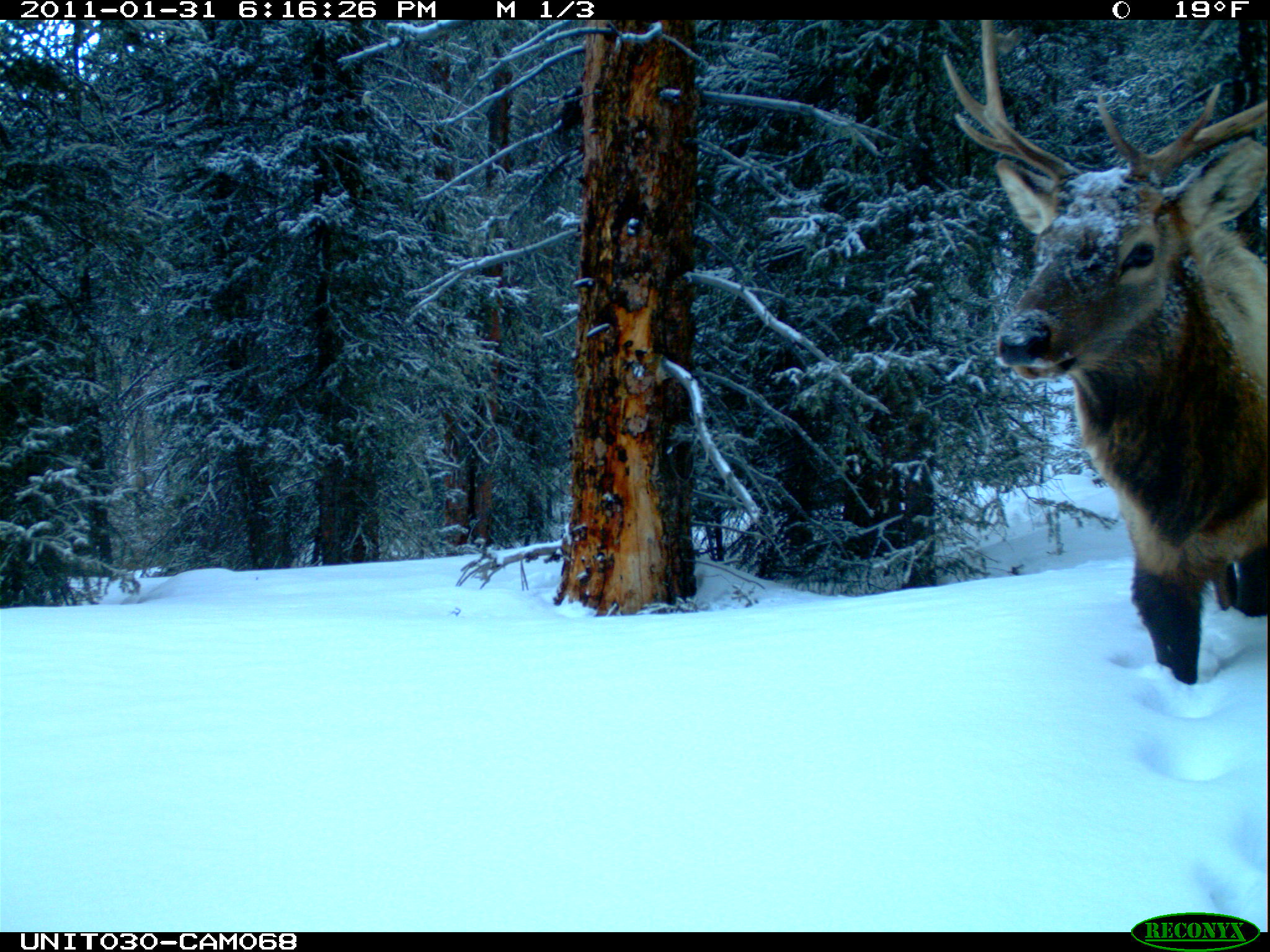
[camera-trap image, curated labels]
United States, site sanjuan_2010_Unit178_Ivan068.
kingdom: Animalia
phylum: Chordata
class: Mammalia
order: Artiodactyla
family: Cervidae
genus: Cervus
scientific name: Cervus elaphus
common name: red deer